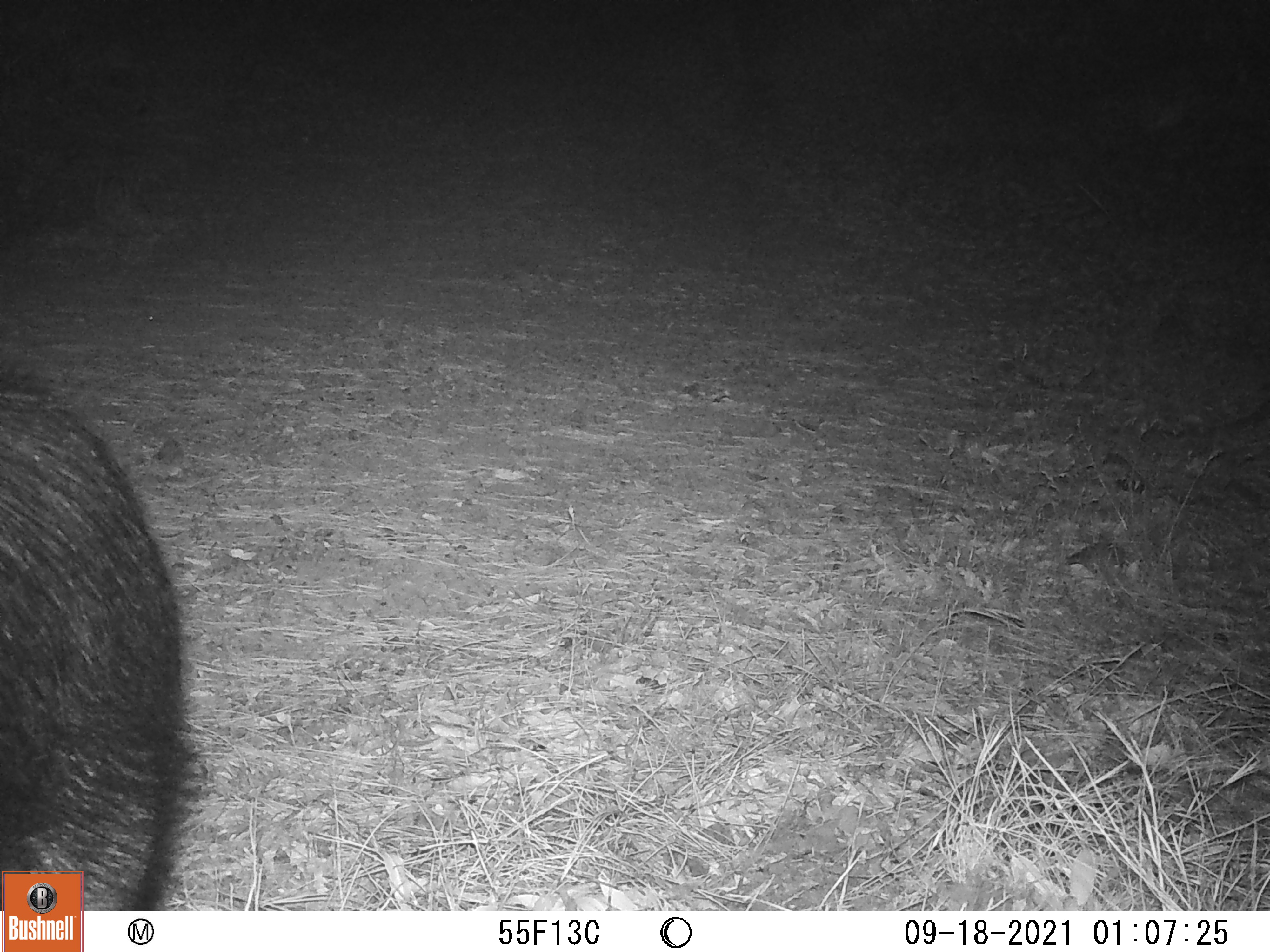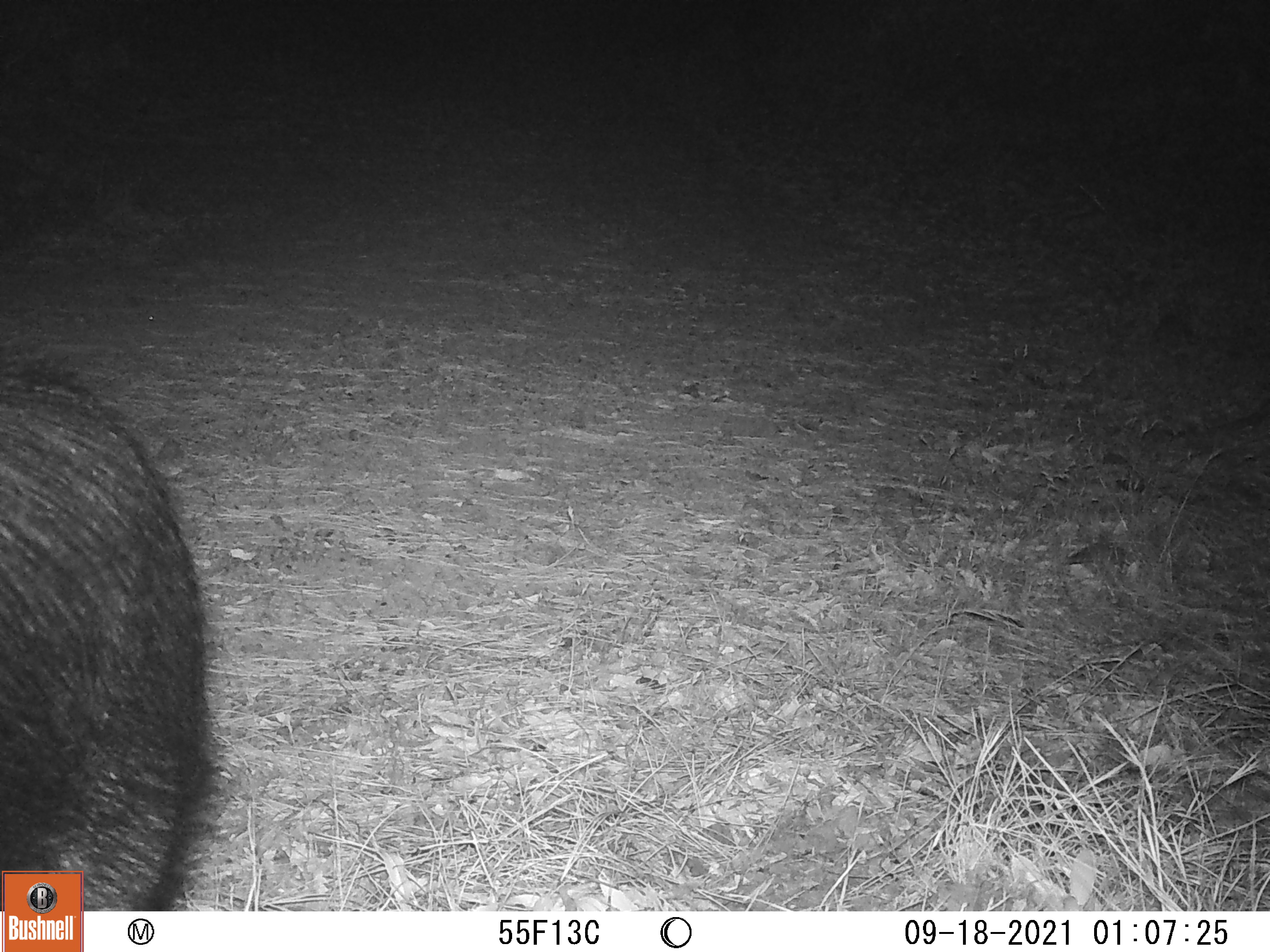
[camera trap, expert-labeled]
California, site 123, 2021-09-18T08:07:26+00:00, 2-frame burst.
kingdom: Animalia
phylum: Chordata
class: Mammalia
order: Artiodactyla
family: Suidae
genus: Sus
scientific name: Sus scrofa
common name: wild boar